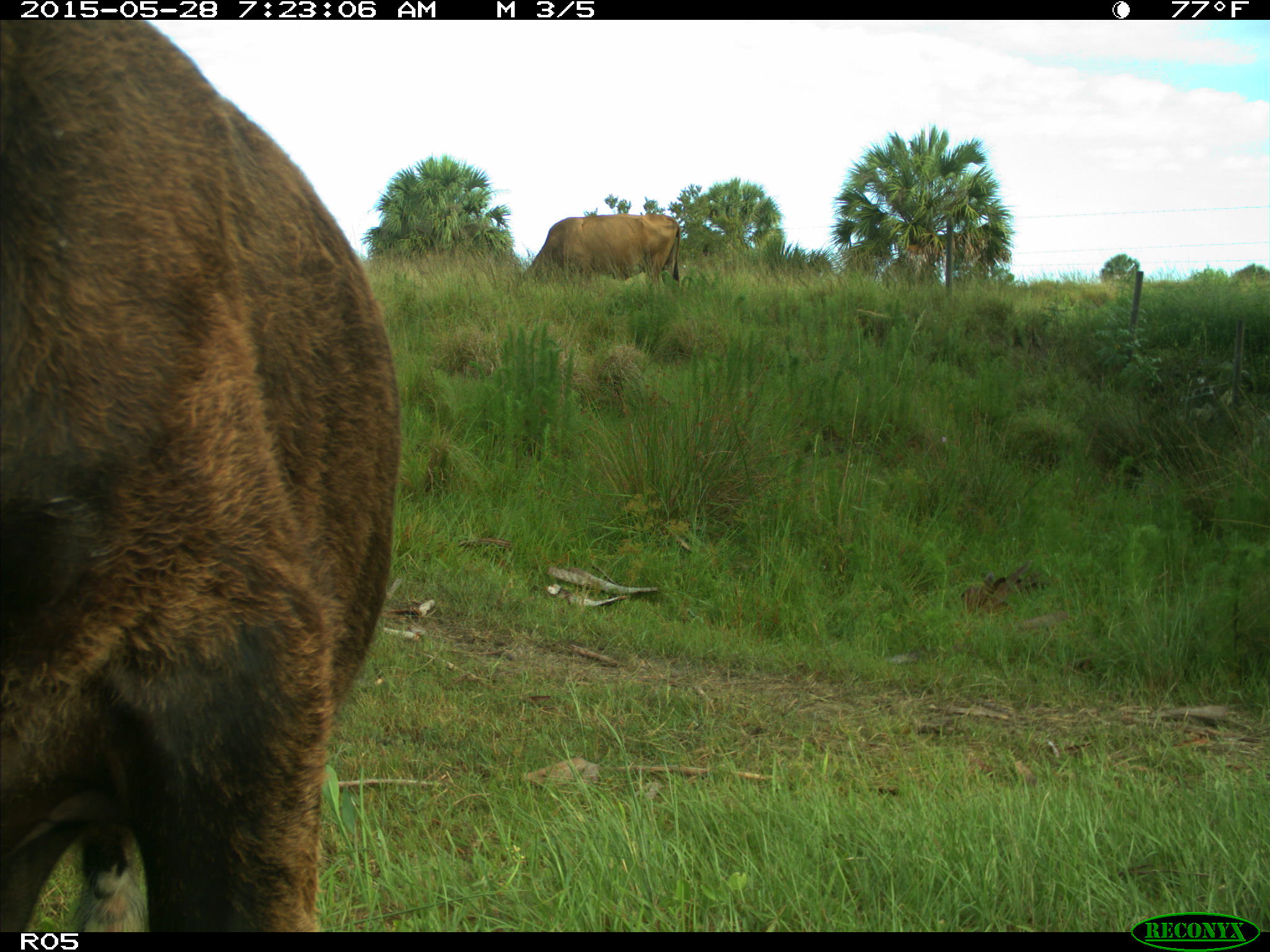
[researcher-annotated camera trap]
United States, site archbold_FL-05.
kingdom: Animalia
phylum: Chordata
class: Mammalia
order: Artiodactyla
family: Bovidae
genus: Bos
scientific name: Bos taurus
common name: domestic cow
Bos taurus (domestic cow).